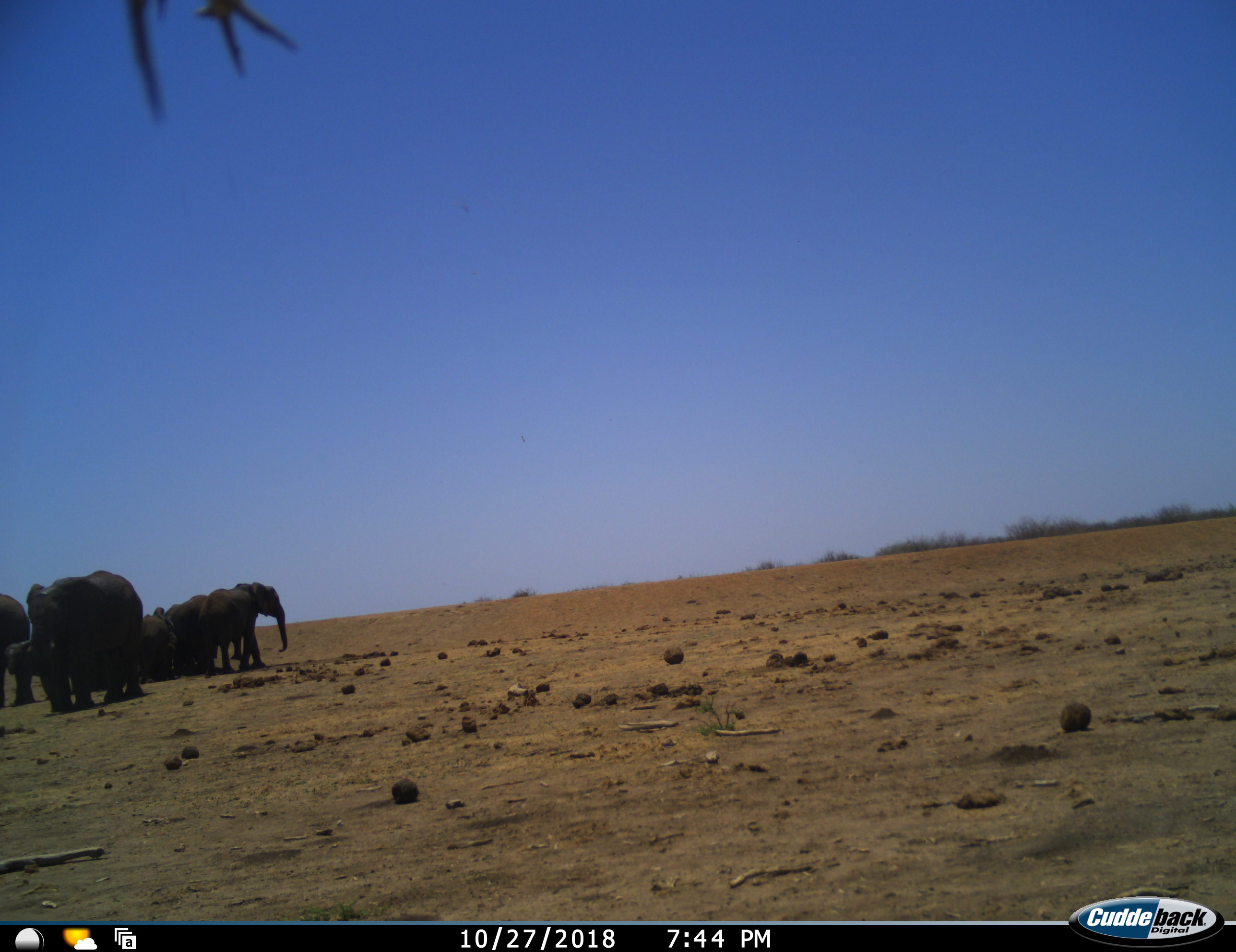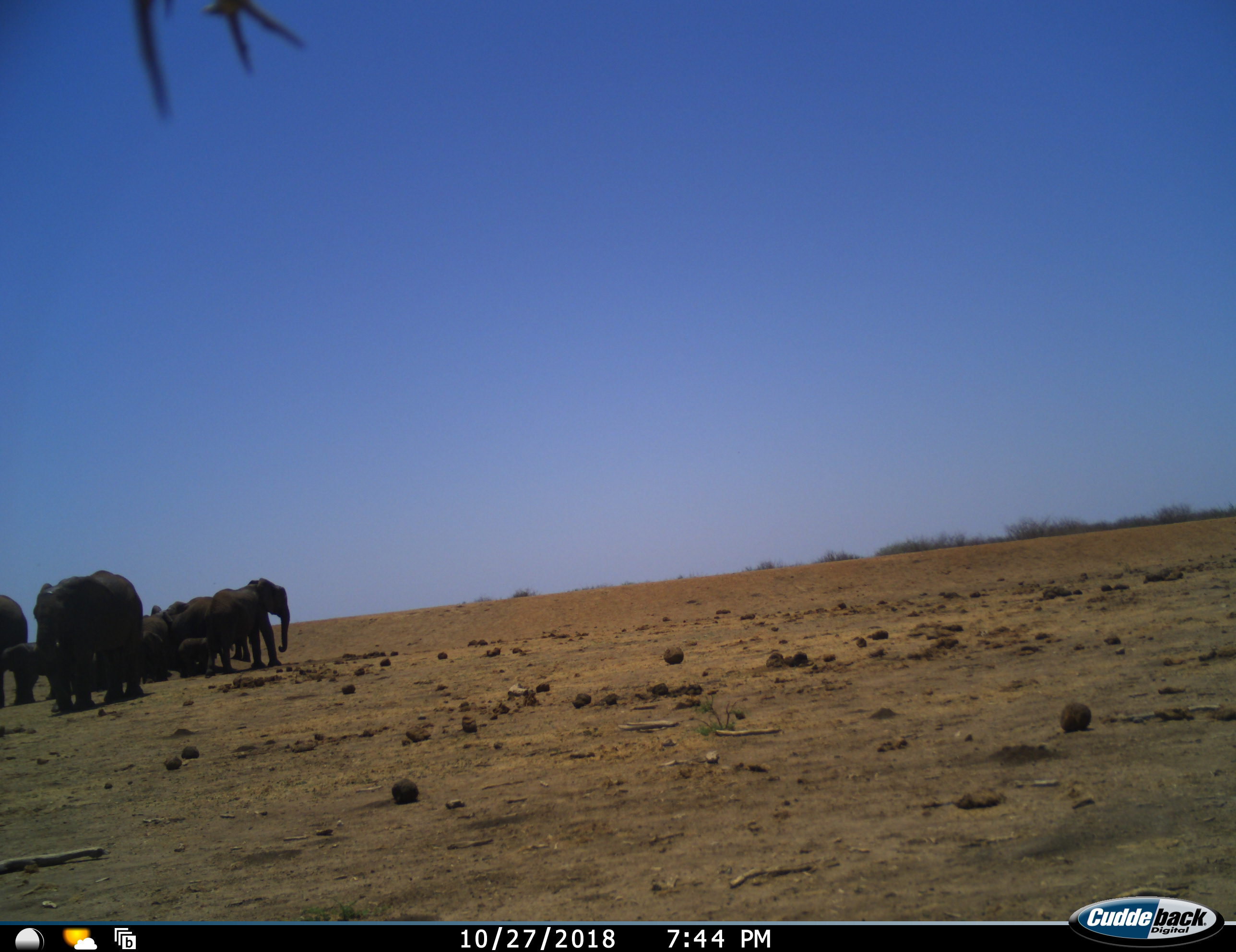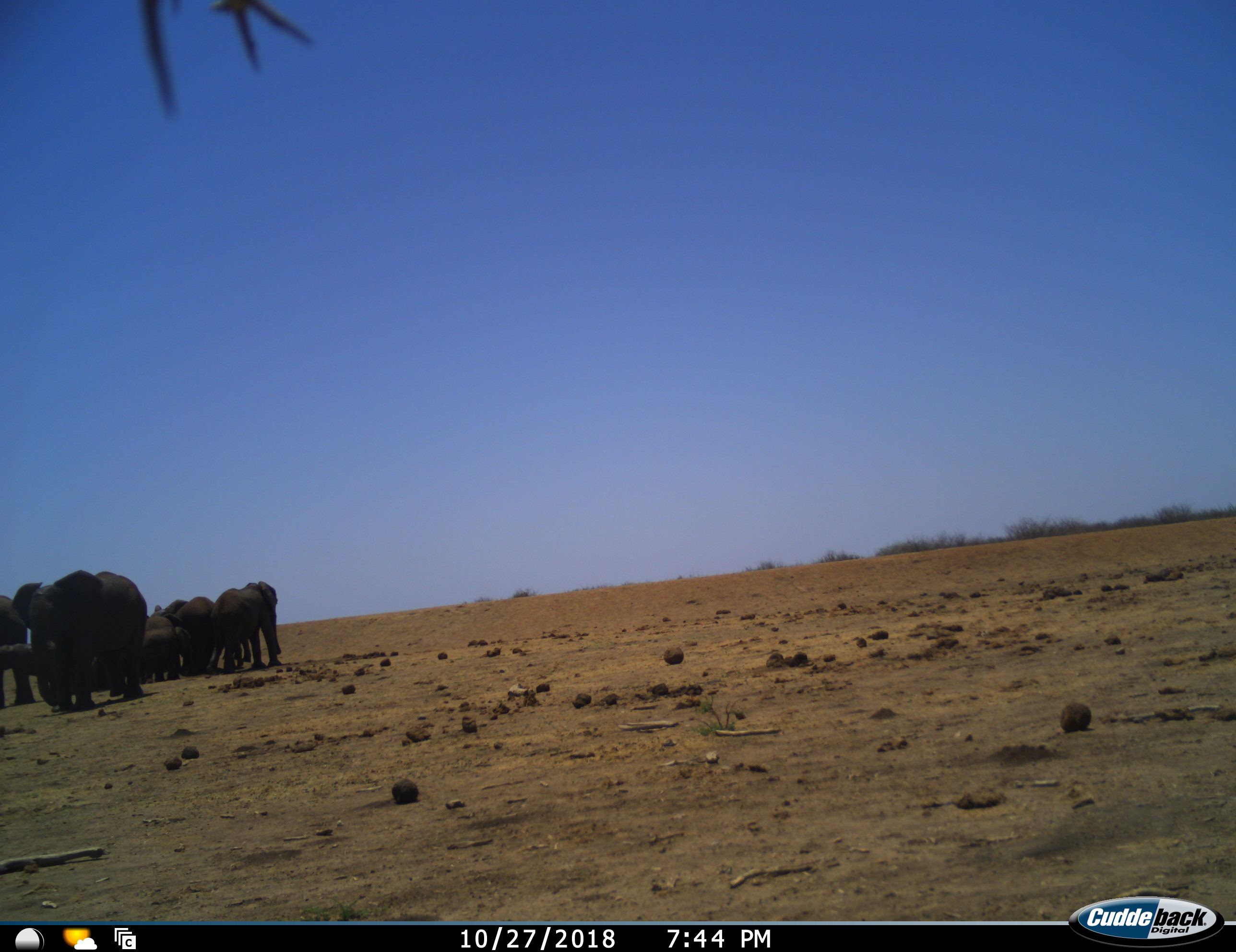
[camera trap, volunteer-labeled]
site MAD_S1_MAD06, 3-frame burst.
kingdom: Animalia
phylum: Chordata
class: Mammalia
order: Proboscidea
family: Elephantidae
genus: Loxodonta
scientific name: Loxodonta africana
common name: african bush elephant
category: elephant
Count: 8.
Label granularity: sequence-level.